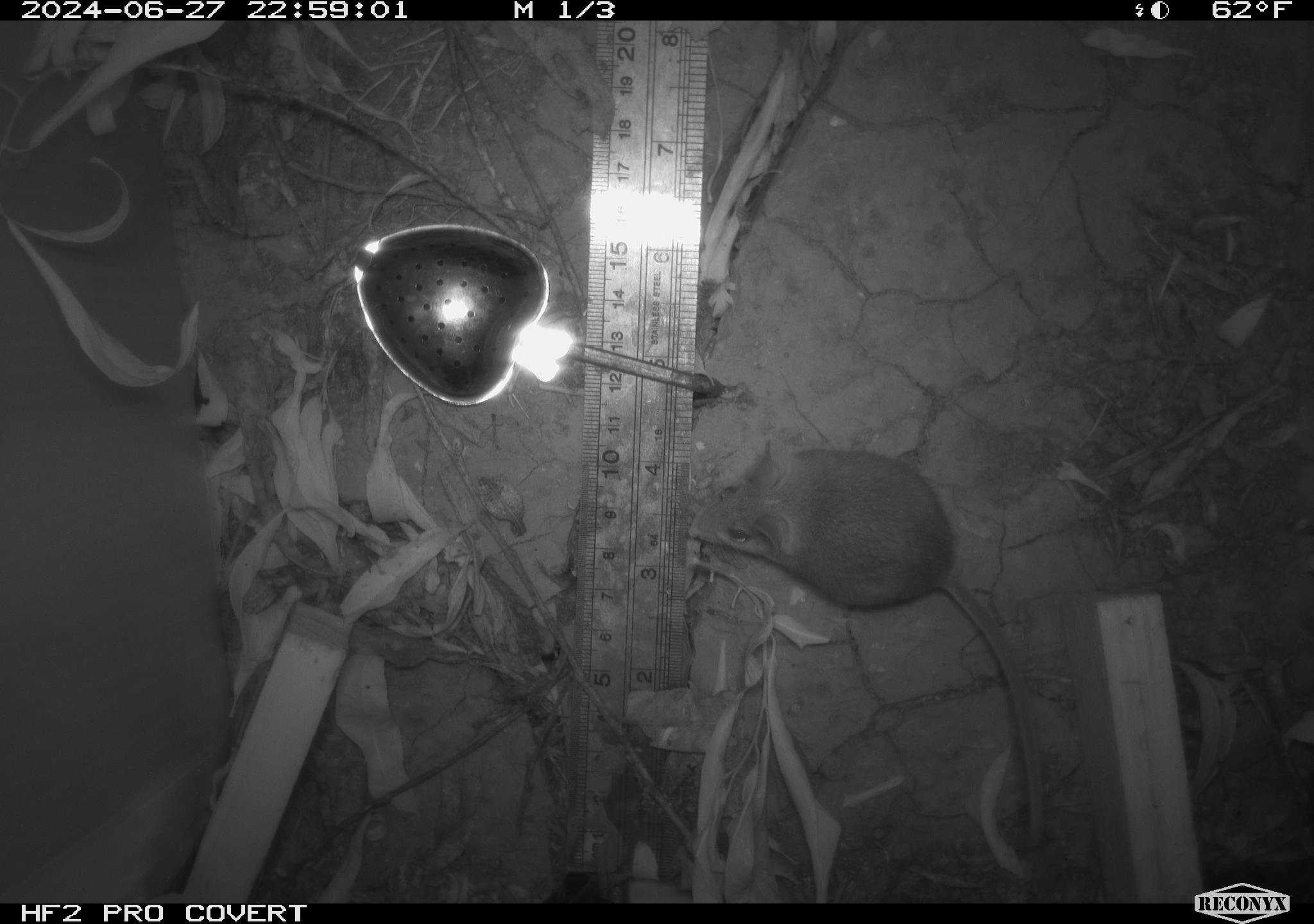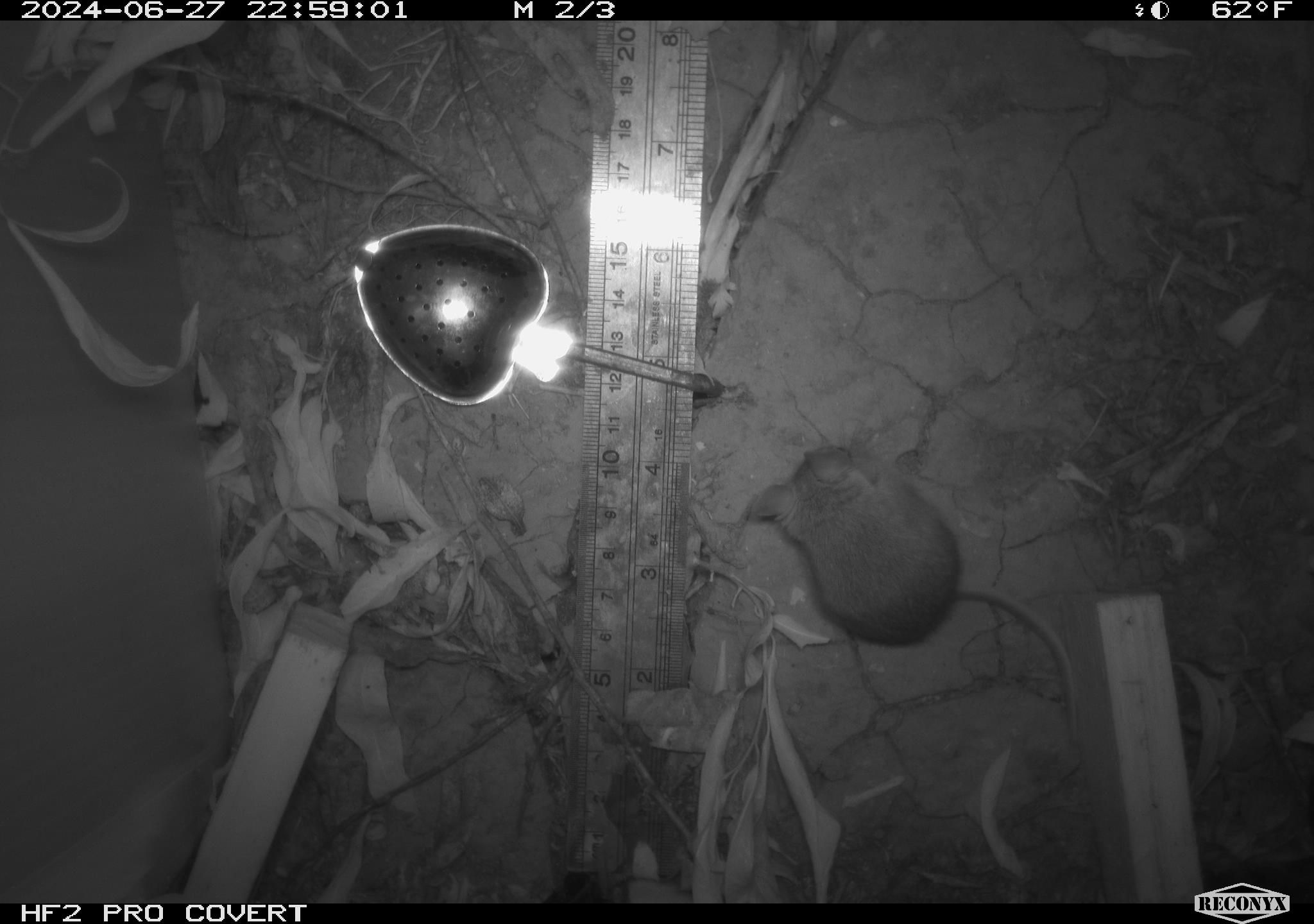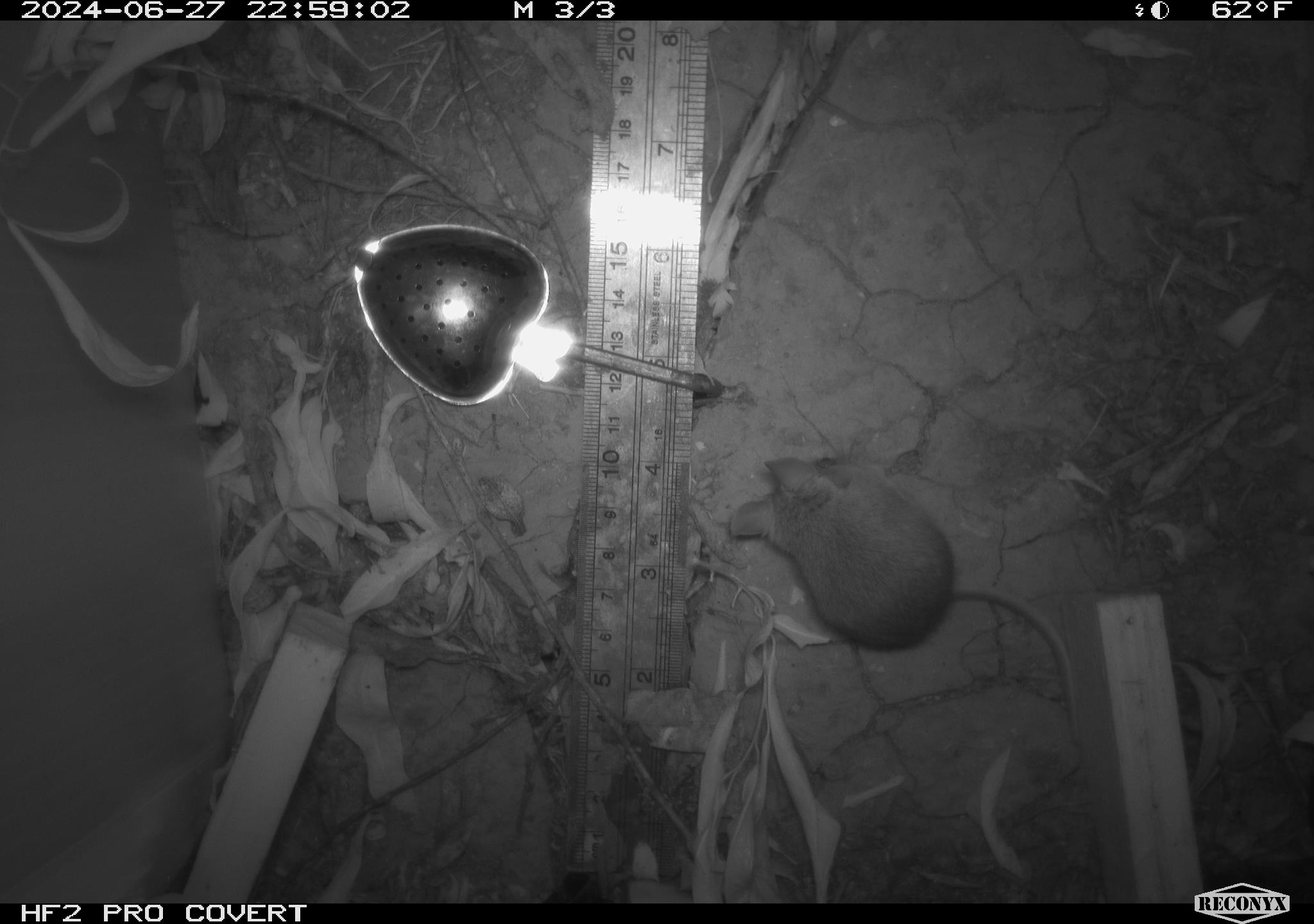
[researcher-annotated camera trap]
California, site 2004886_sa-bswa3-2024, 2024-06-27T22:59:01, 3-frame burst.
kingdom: Animalia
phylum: Chordata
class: Mammalia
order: Rodentia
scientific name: Rodentia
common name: mouse species